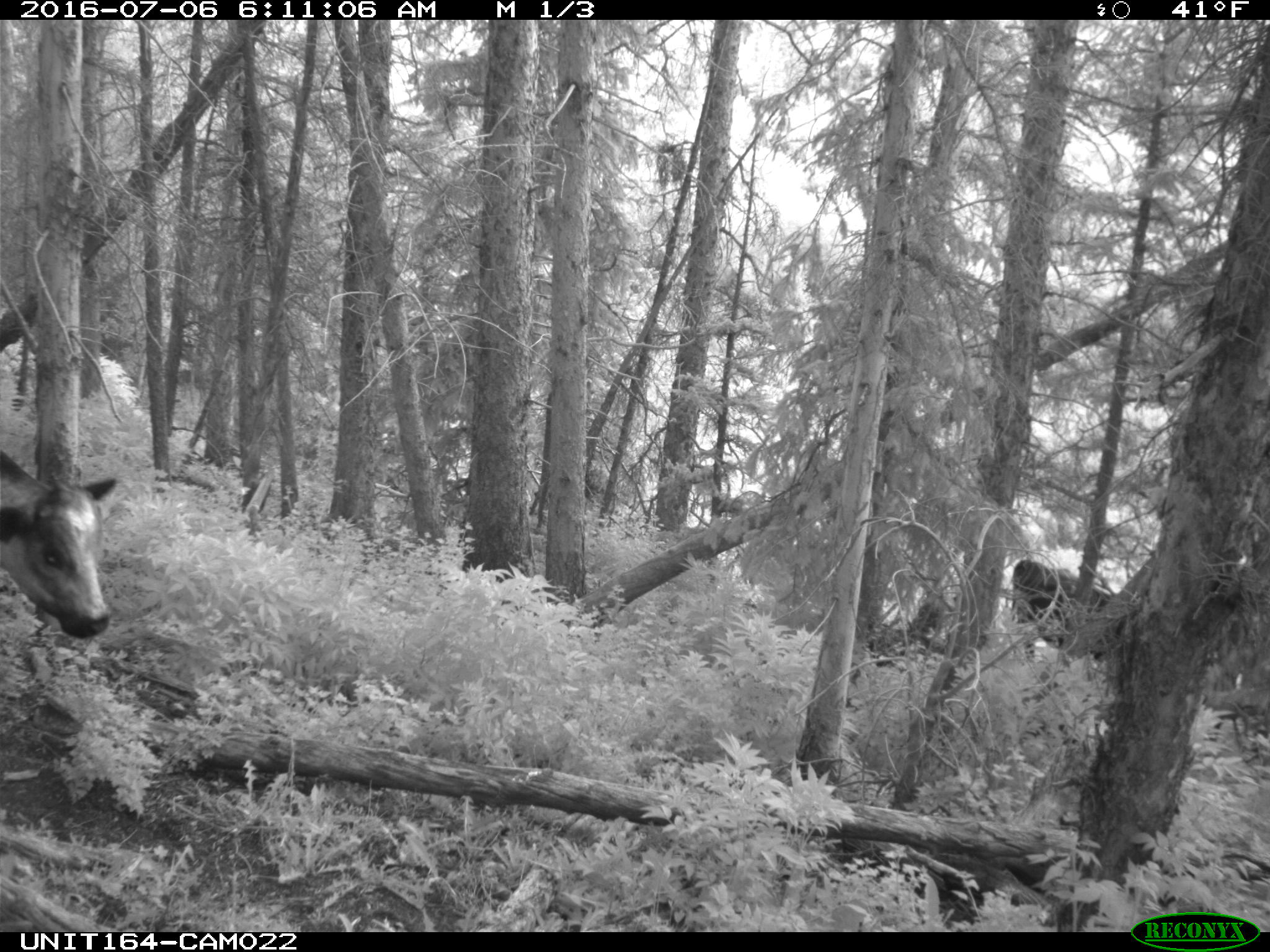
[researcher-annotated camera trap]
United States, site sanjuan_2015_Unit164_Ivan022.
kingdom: Animalia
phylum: Chordata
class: Mammalia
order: Artiodactyla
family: Bovidae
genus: Bos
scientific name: Bos taurus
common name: domestic cow